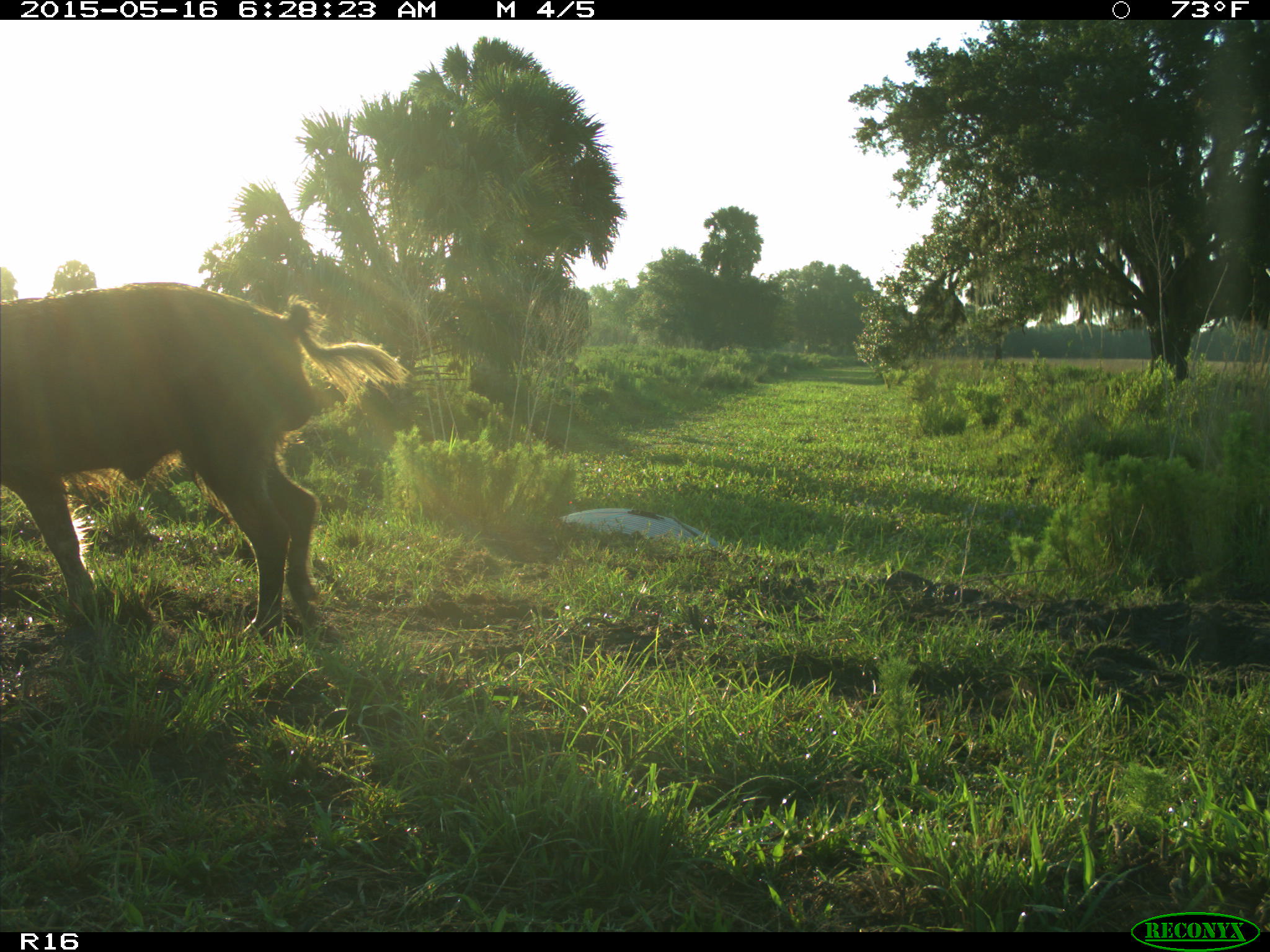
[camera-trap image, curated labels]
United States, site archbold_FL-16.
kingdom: Animalia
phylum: Chordata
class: Mammalia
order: Artiodactyla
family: Suidae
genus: Sus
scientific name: Sus scrofa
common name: wild boar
Sus scrofa (wild boar).